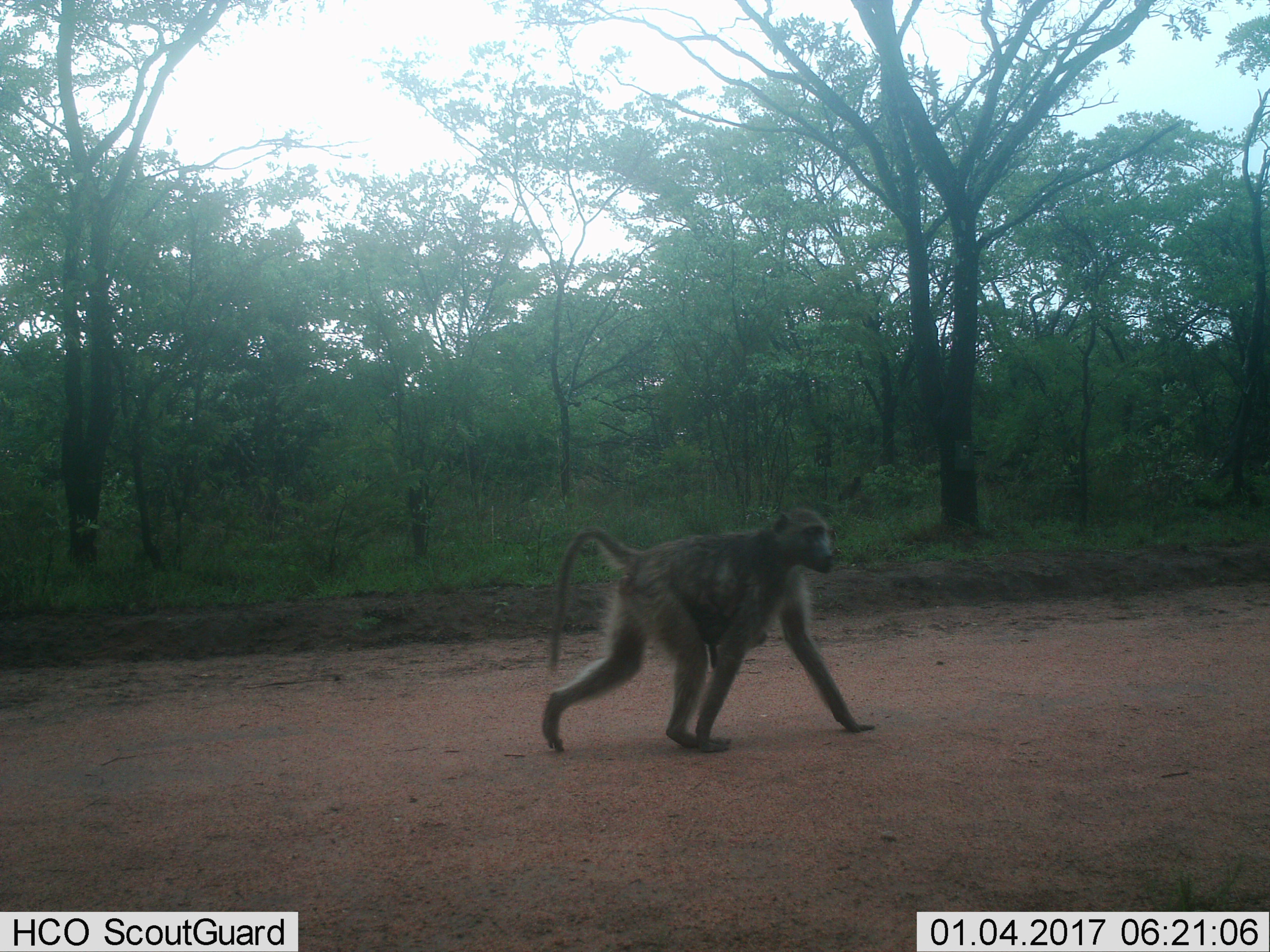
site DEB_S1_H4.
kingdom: Animalia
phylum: Chordata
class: Mammalia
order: Primates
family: Cercopithecidae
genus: Papio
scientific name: Papio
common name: baboon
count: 1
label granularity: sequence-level